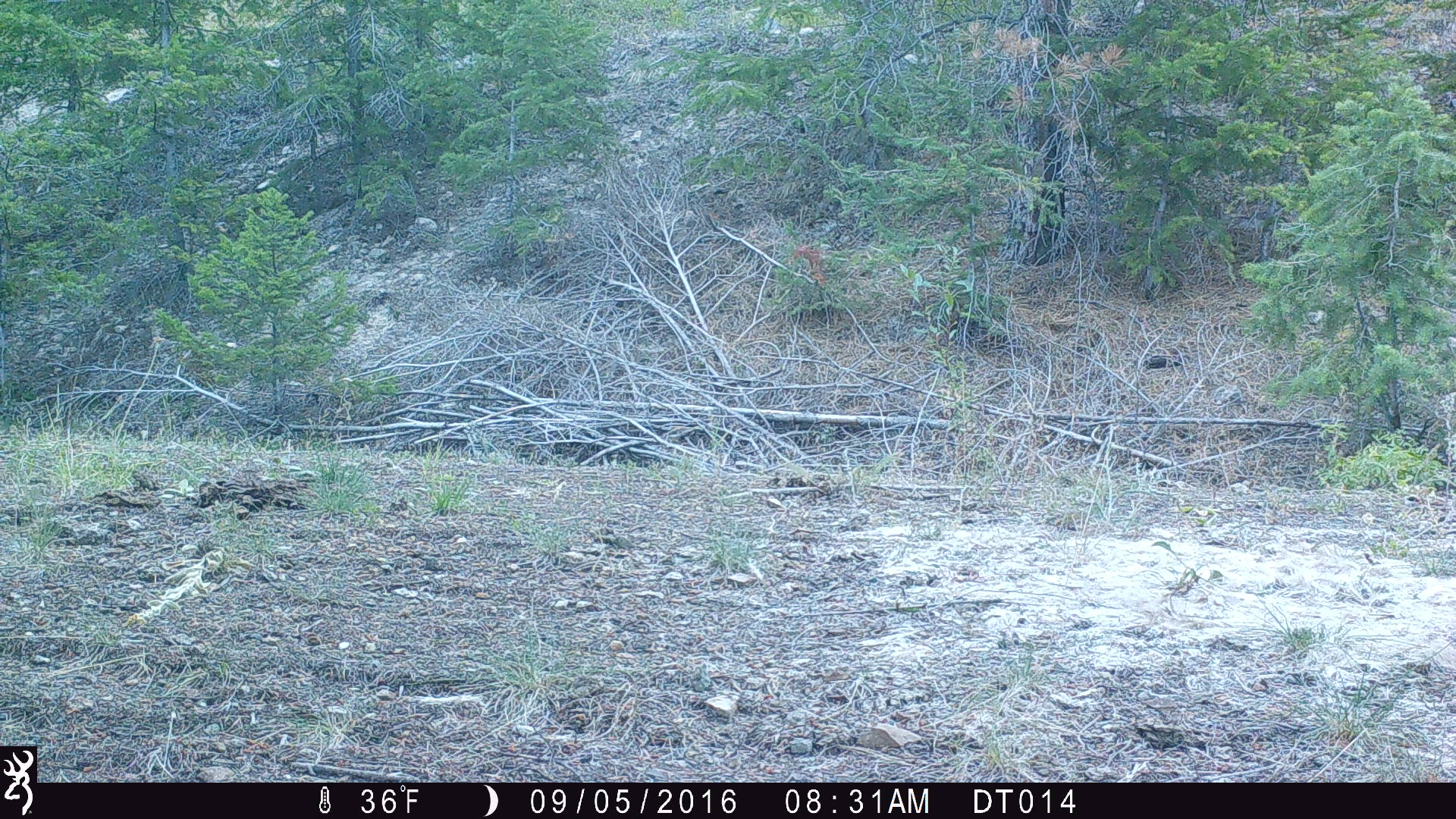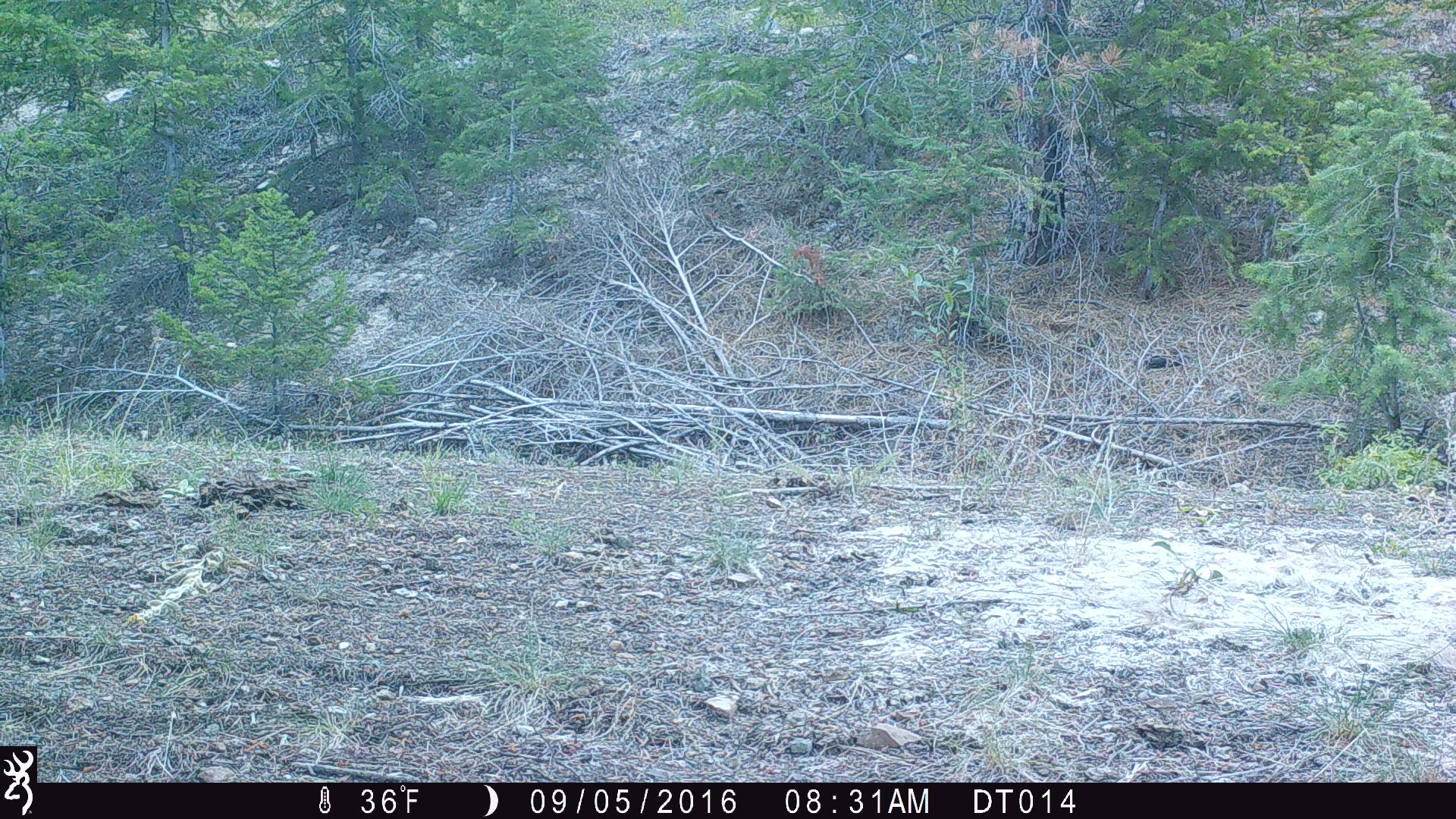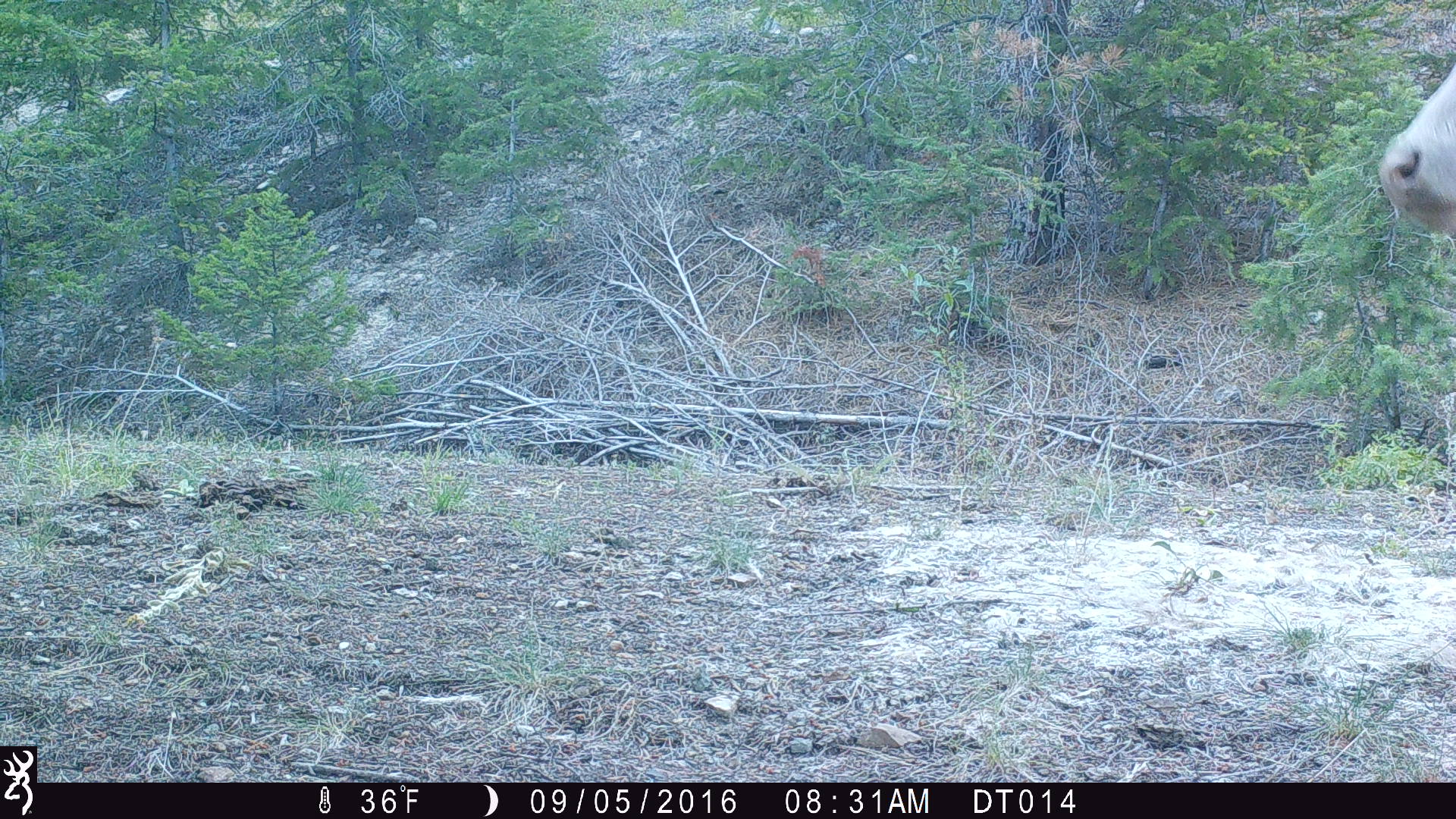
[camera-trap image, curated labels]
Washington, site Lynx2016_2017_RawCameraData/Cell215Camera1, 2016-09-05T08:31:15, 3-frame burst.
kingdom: Animalia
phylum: Chordata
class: Mammalia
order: Artiodactyla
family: Bovidae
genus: Bos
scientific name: Bos taurus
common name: domestic cattle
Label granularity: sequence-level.